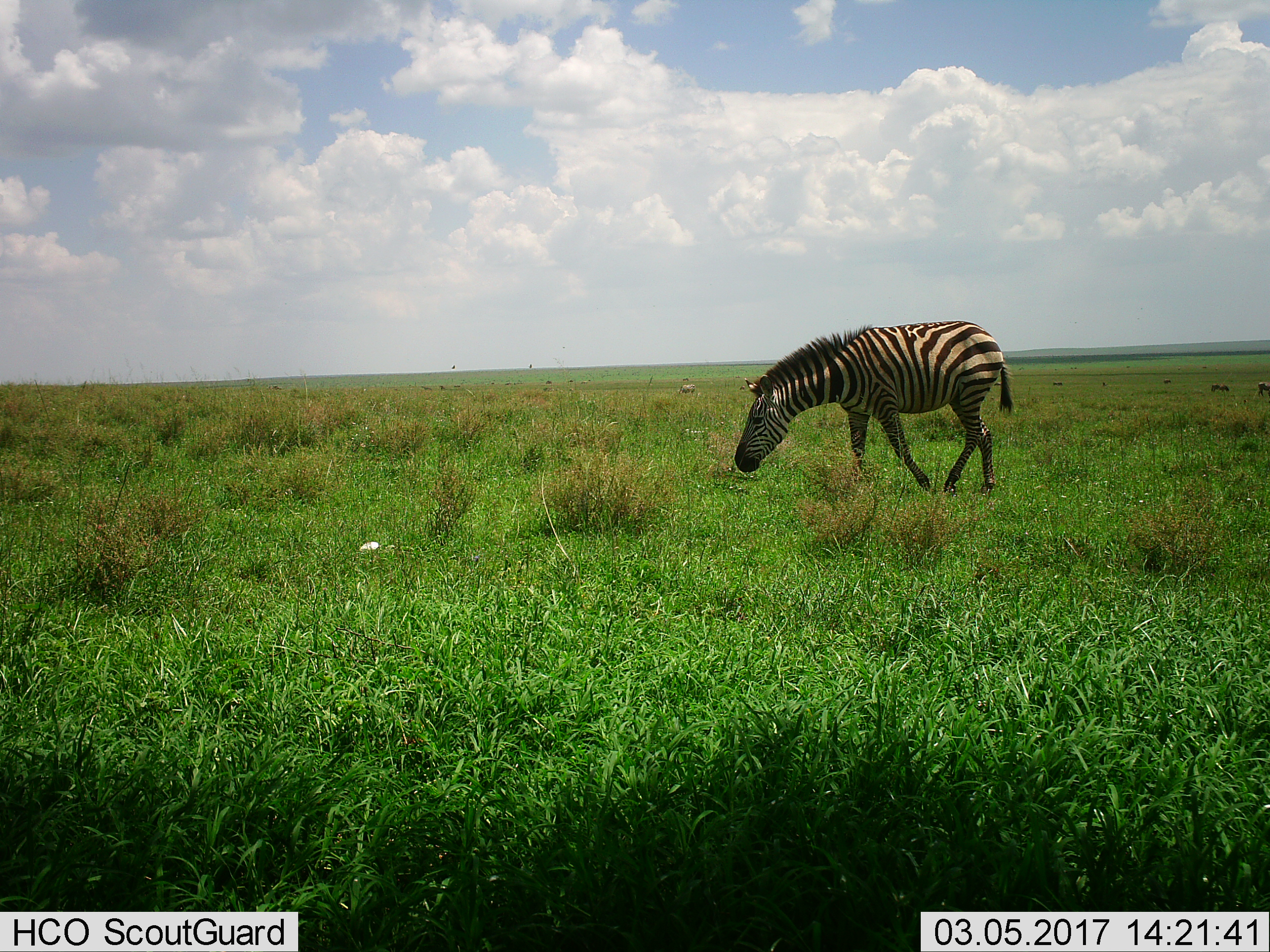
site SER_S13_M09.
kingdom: Animalia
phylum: Chordata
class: Mammalia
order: Perissodactyla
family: Equidae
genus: Equus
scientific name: Equus quagga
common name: plains zebra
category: zebraplains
Zebraplains (plains zebra) (Equus quagga), count 1. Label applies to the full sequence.